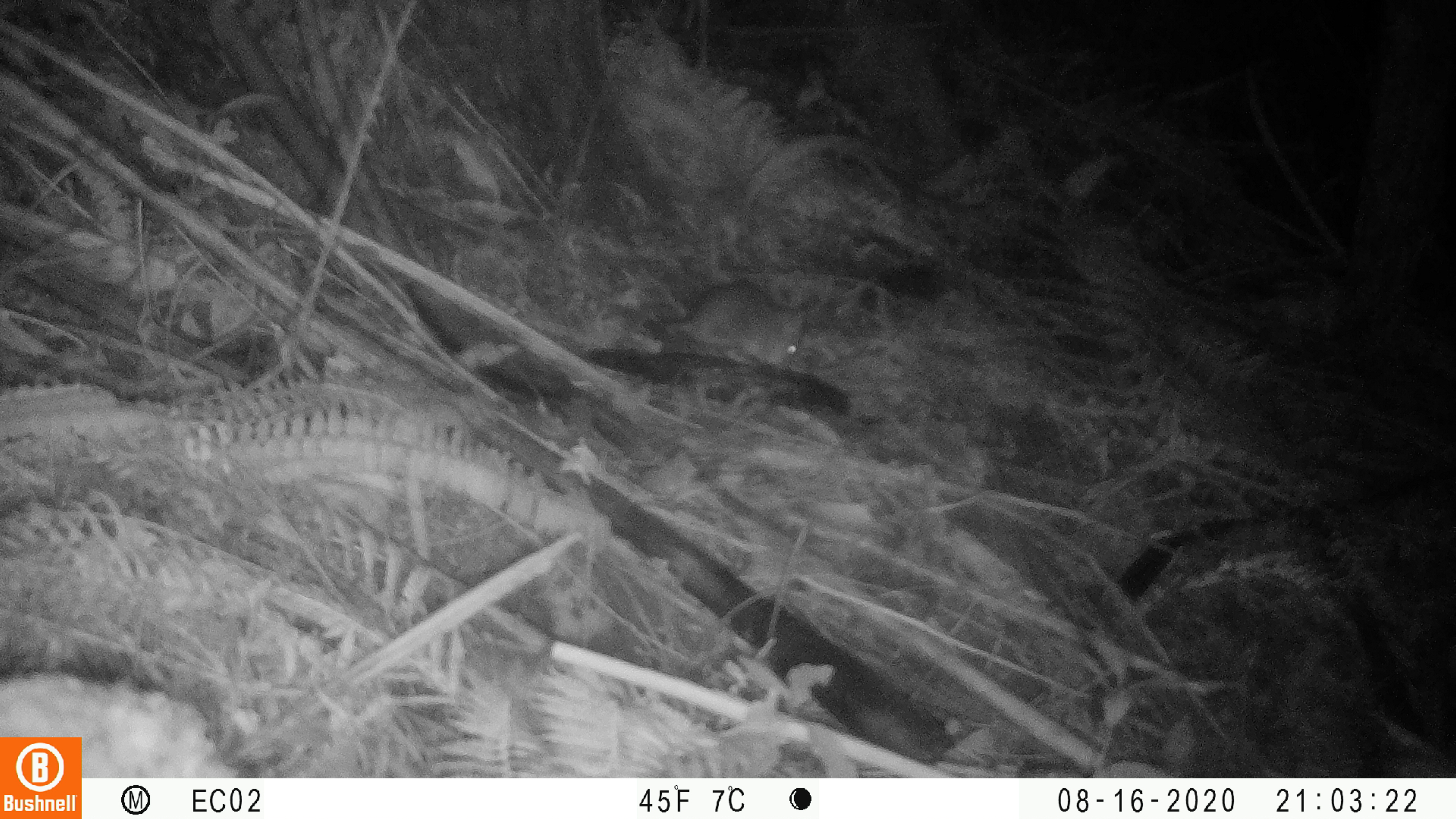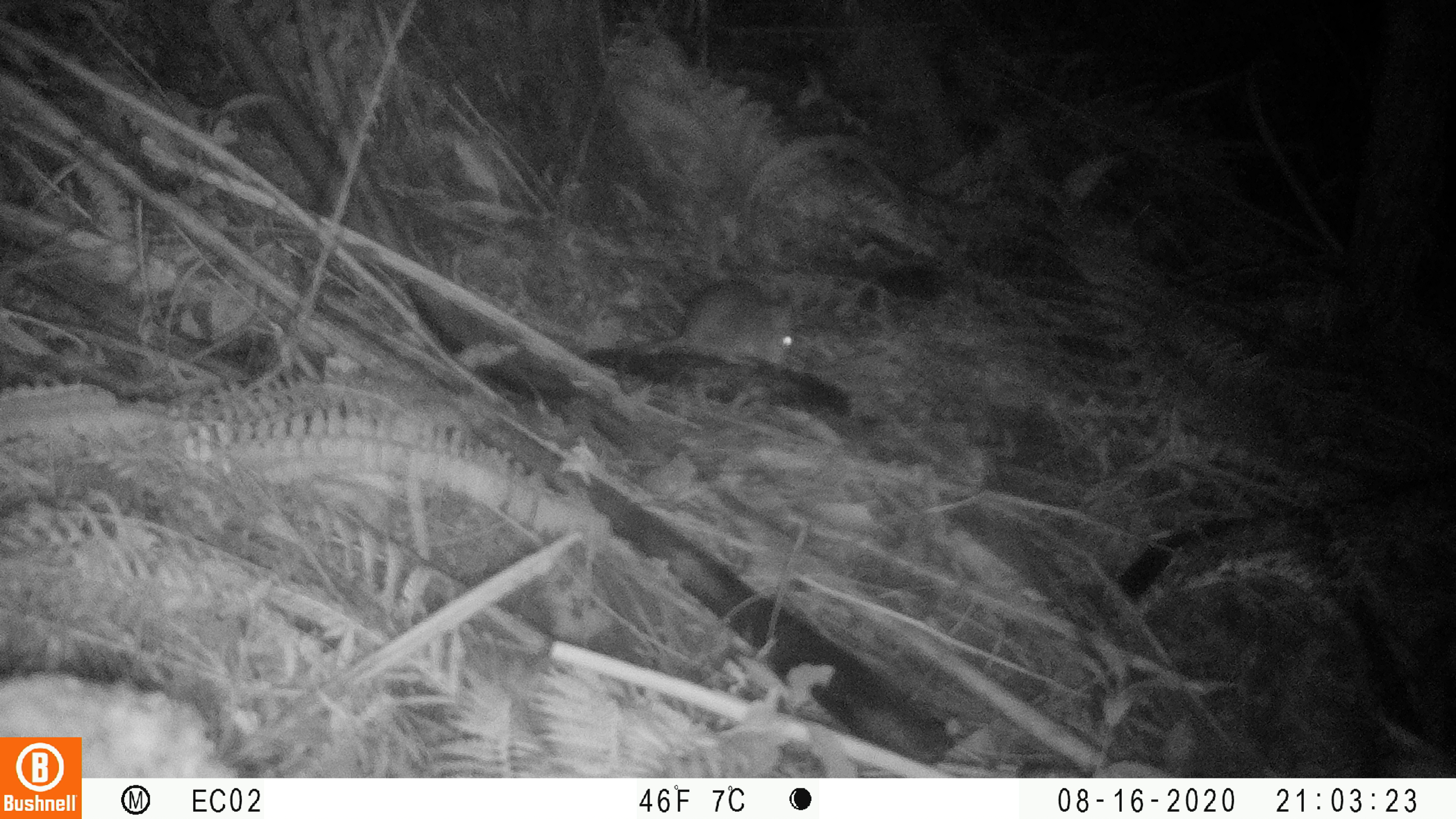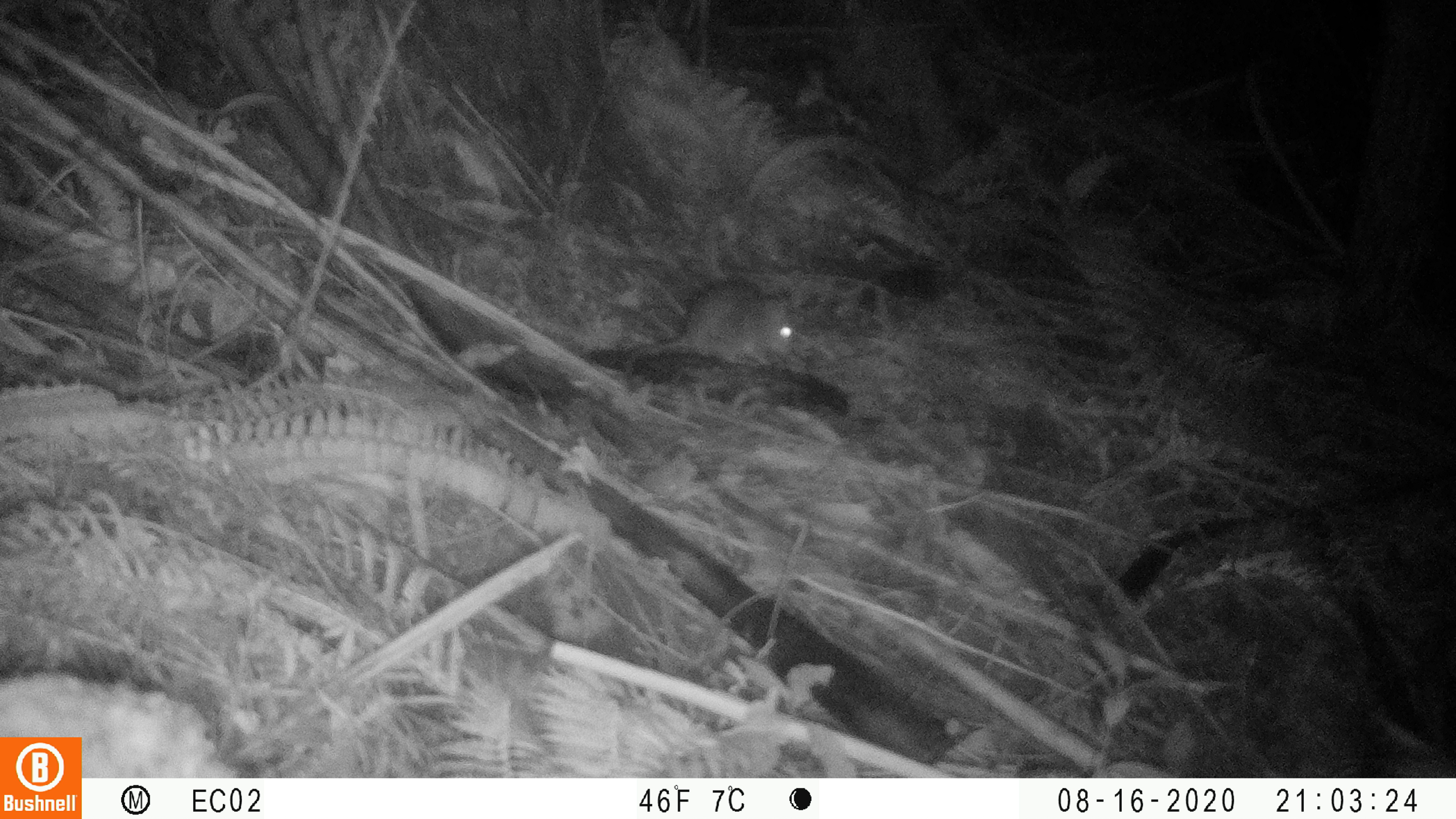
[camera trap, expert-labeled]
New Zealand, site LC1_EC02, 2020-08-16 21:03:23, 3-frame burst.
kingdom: Animalia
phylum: Chordata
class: Mammalia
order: Rodentia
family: Muridae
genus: Rattus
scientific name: Rattus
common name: rat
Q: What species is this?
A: Rat (Rattus).